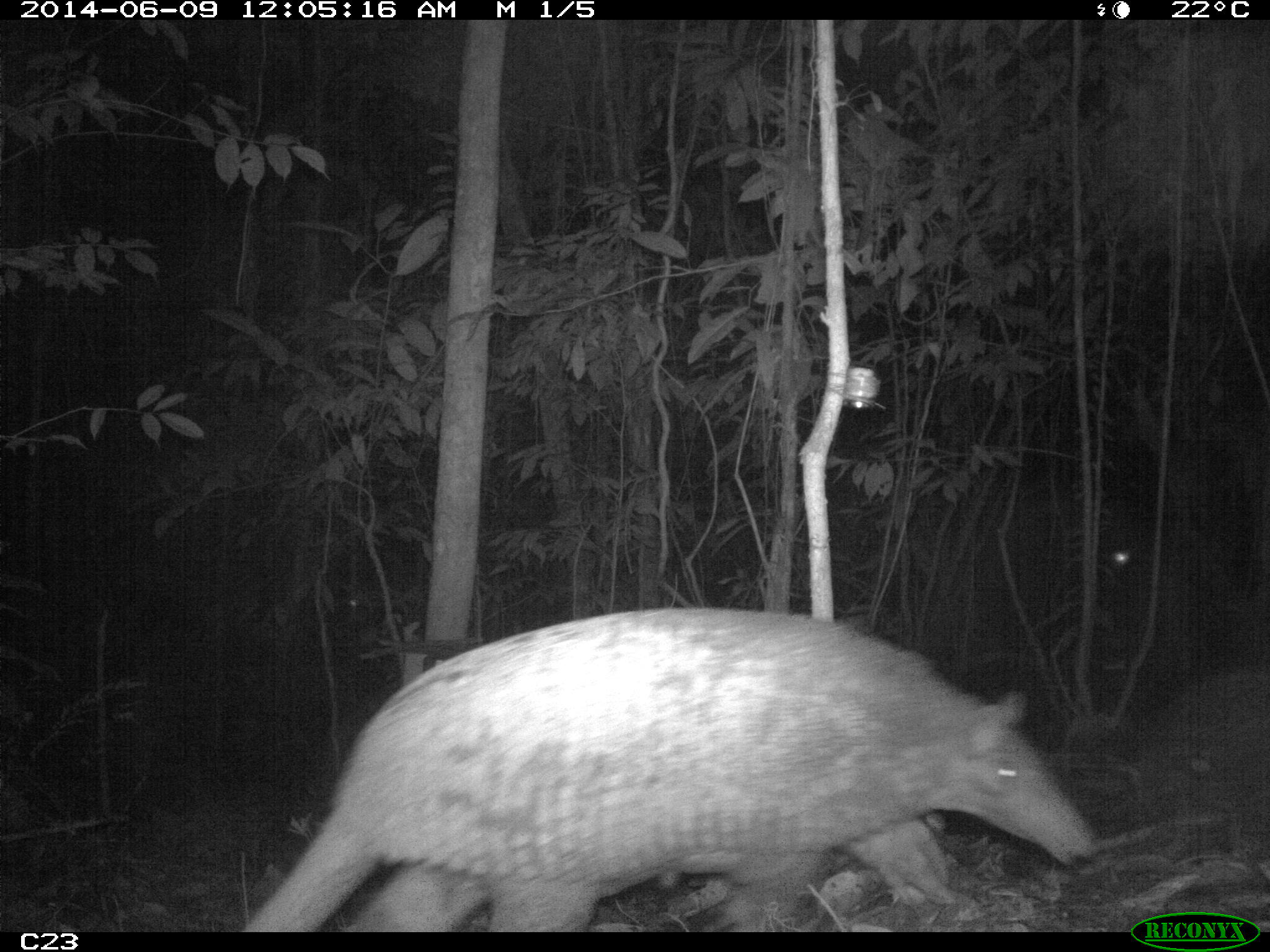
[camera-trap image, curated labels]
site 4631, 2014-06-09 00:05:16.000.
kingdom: Animalia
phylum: Chordata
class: Mammalia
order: Cingulata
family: Chlamyphoridae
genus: Priodontes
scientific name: Priodontes maximus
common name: giant armadillo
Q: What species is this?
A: Priodontes maximus (giant armadillo).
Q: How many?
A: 1.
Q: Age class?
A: Adult.